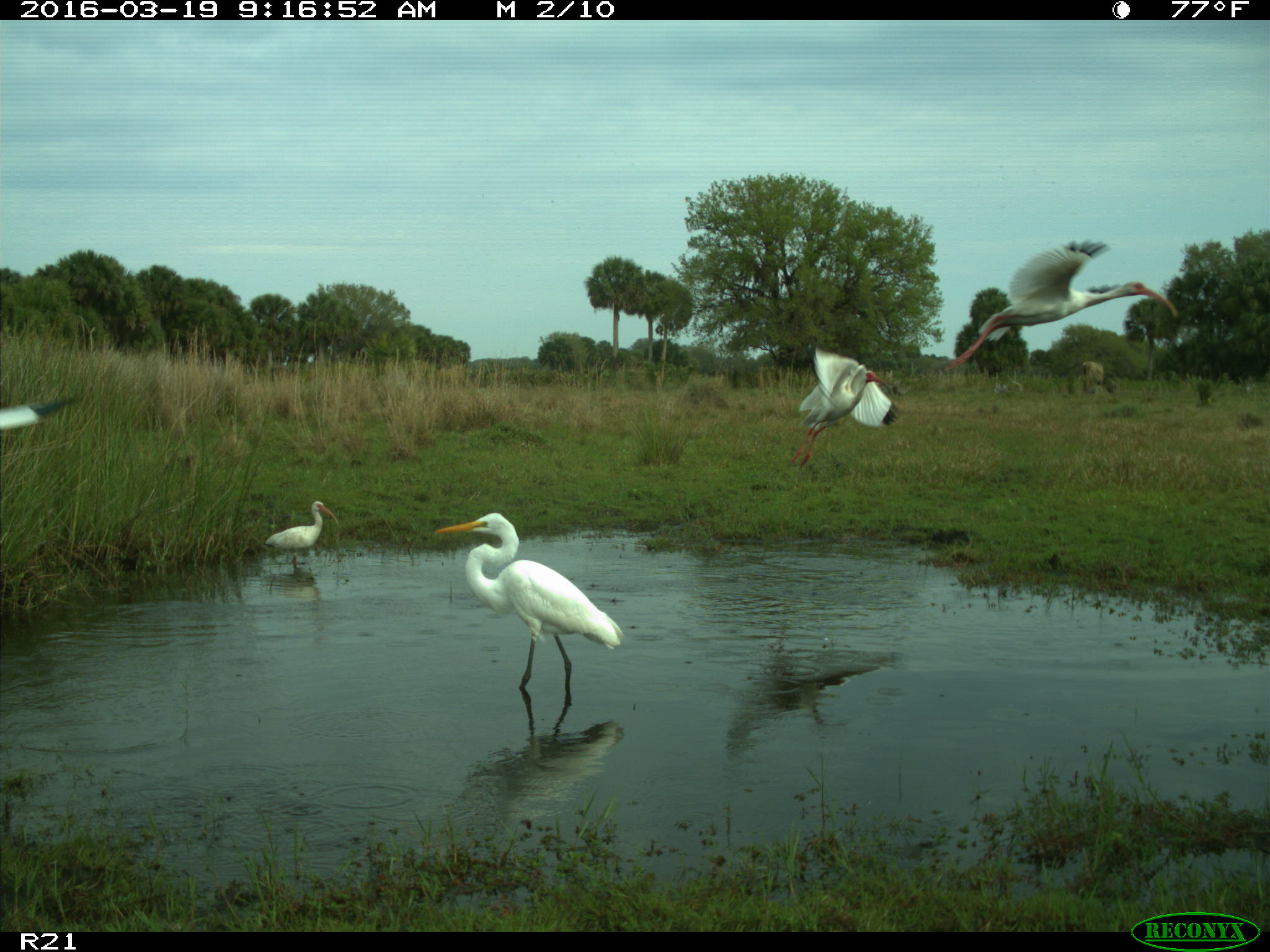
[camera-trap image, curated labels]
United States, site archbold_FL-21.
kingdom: Animalia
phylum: Chordata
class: Aves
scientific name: Aves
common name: birds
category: unidentified bird